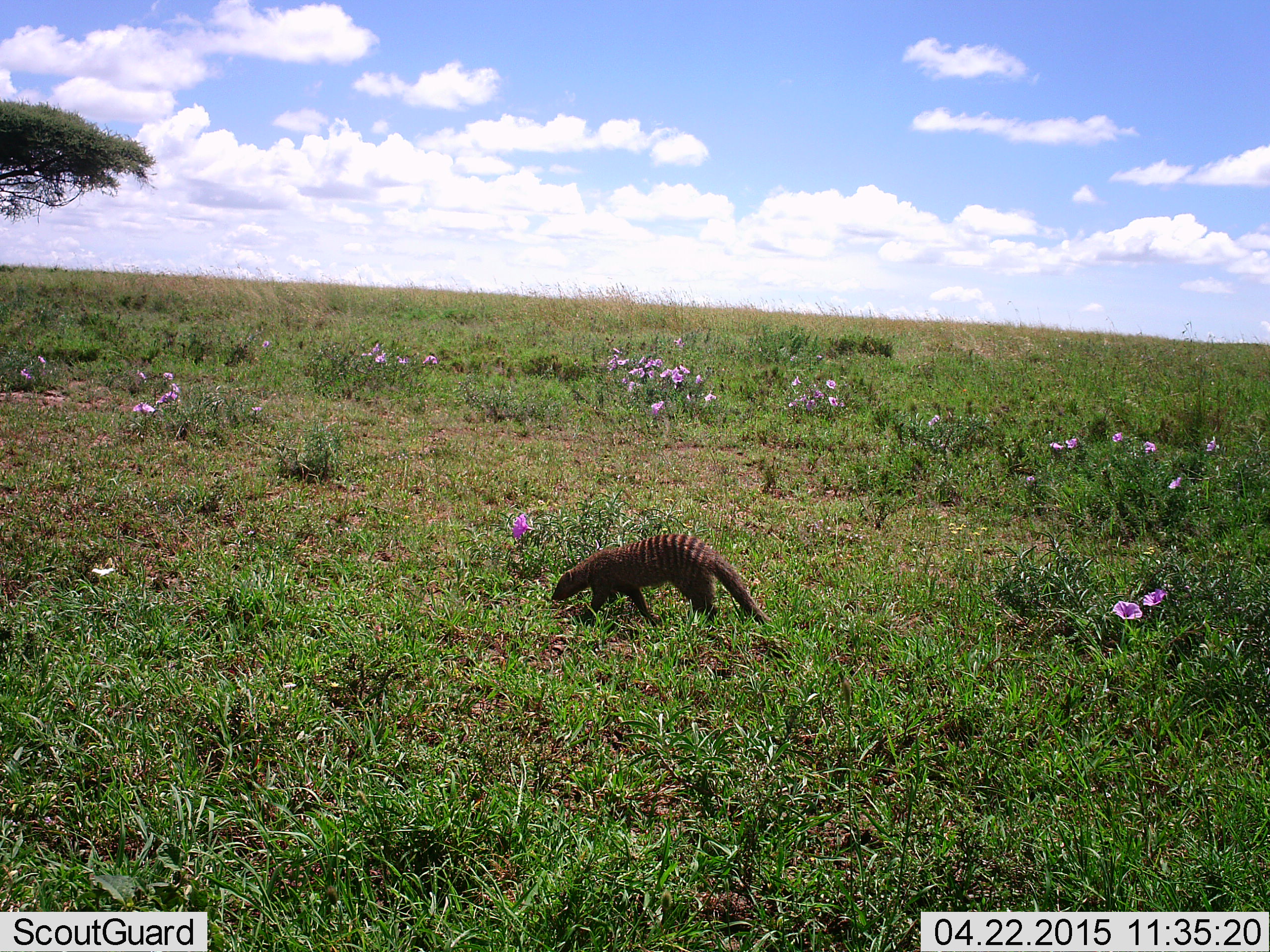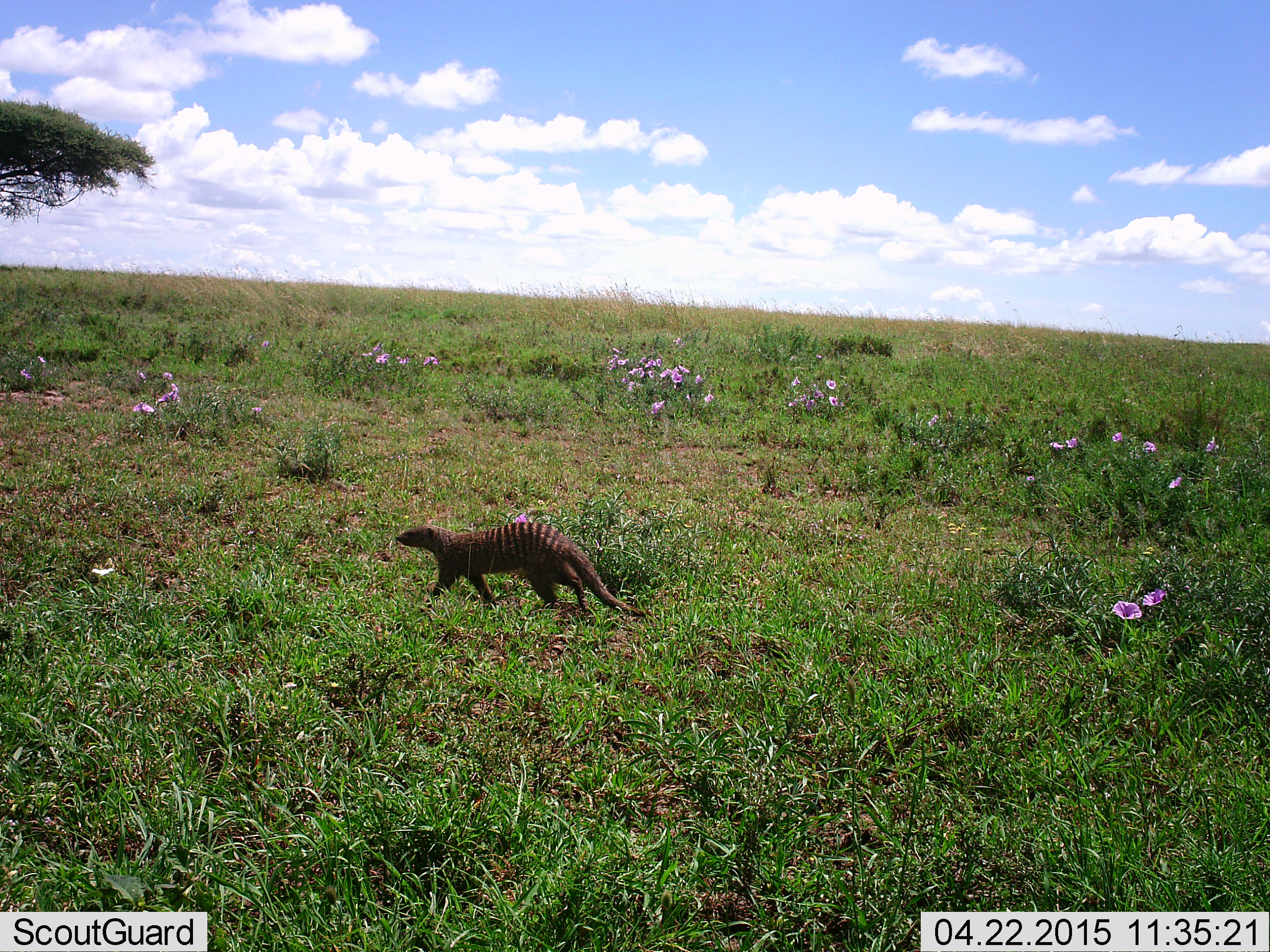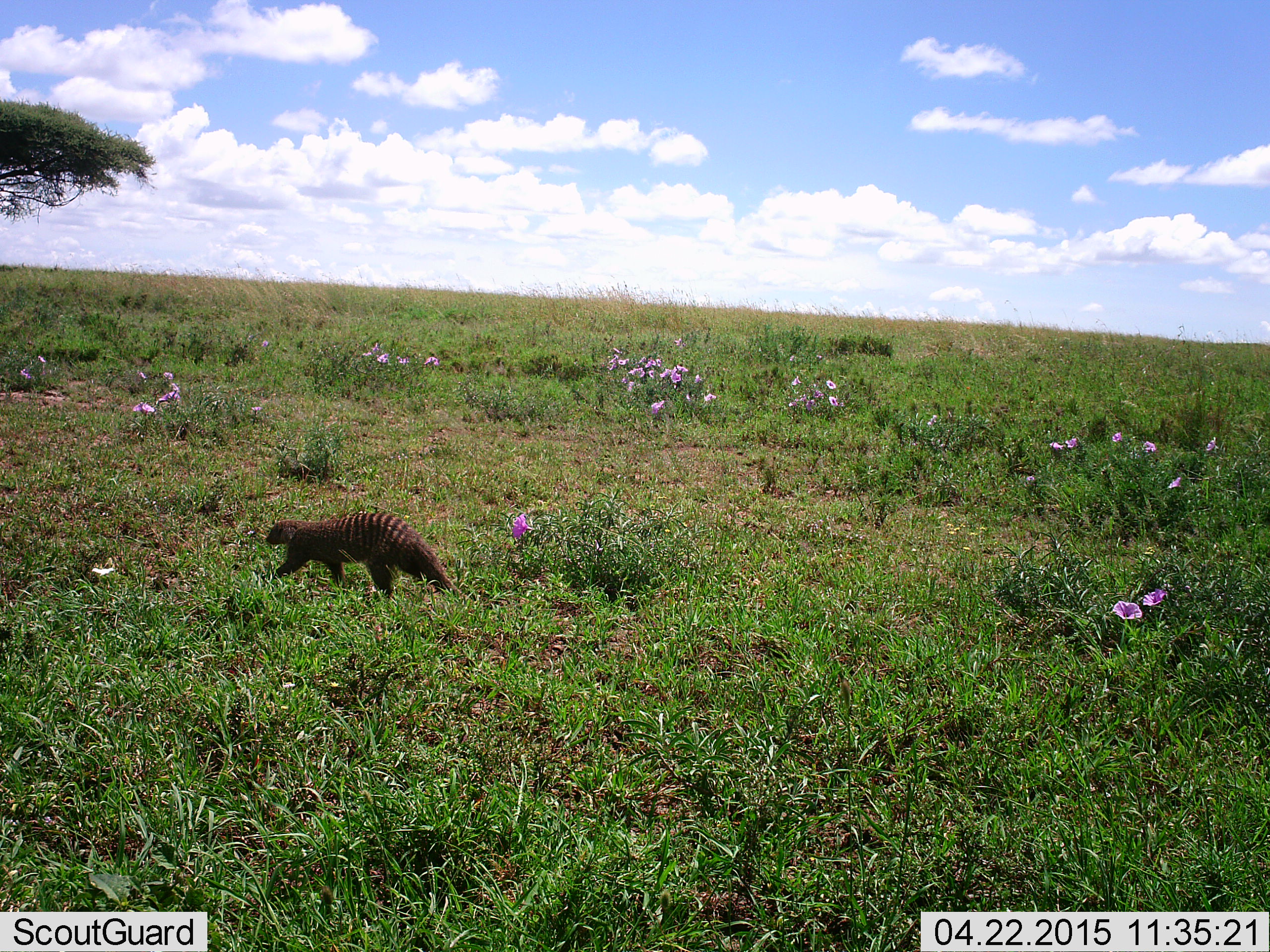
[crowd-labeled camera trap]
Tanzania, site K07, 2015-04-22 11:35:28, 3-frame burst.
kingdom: Animalia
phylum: Chordata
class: Mammalia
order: Carnivora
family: Herpestidae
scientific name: Herpestidae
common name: mongoose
Mongoose (Herpestidae), count 1. Behavior (volunteer vote fractions): standing 10%, resting 0%, moving 100%, interacting 0%. Young present (vote fraction): 0%. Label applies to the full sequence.